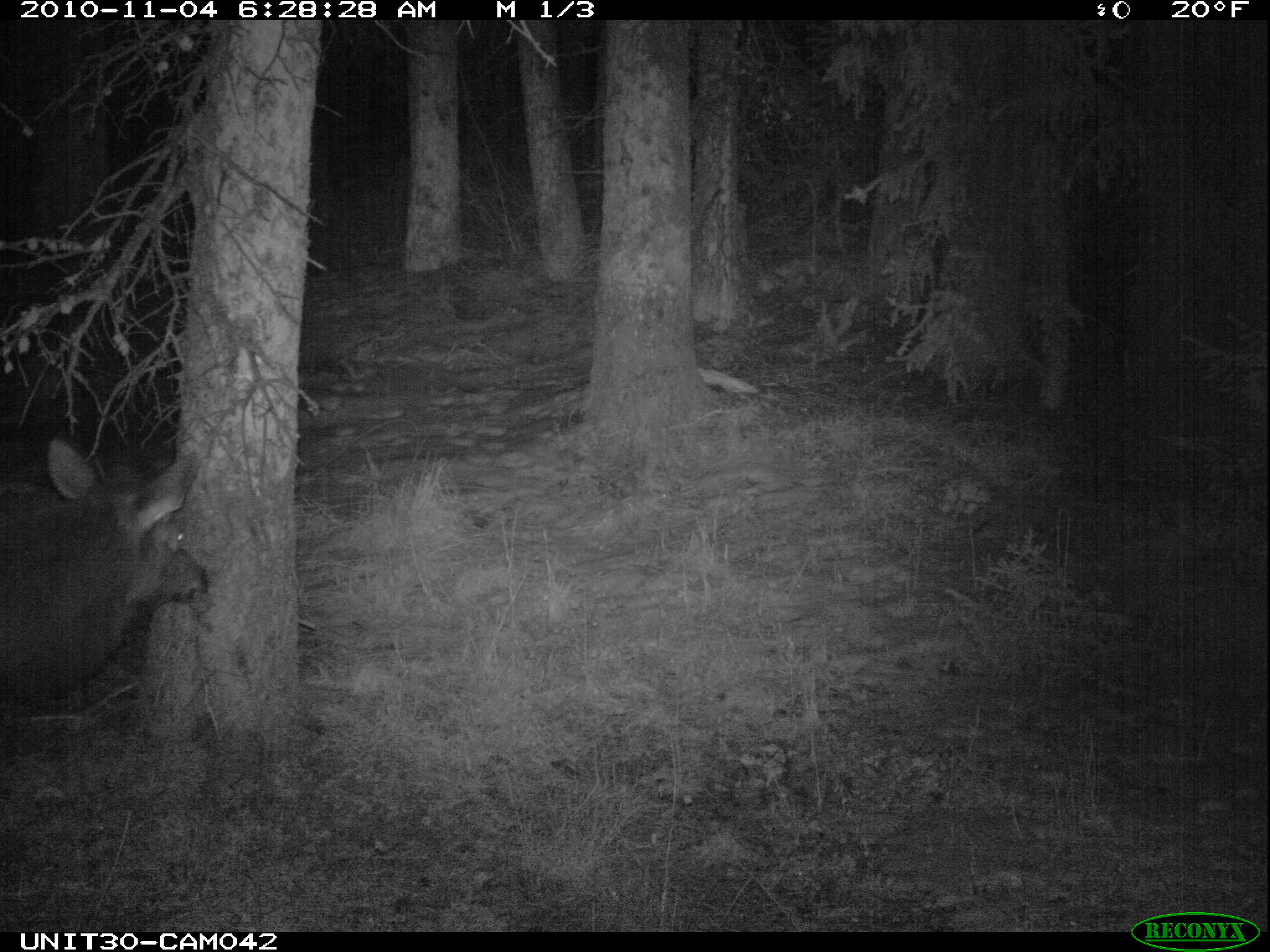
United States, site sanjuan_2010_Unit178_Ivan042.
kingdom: Animalia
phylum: Chordata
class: Mammalia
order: Artiodactyla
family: Cervidae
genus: Cervus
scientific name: Cervus elaphus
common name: red deer